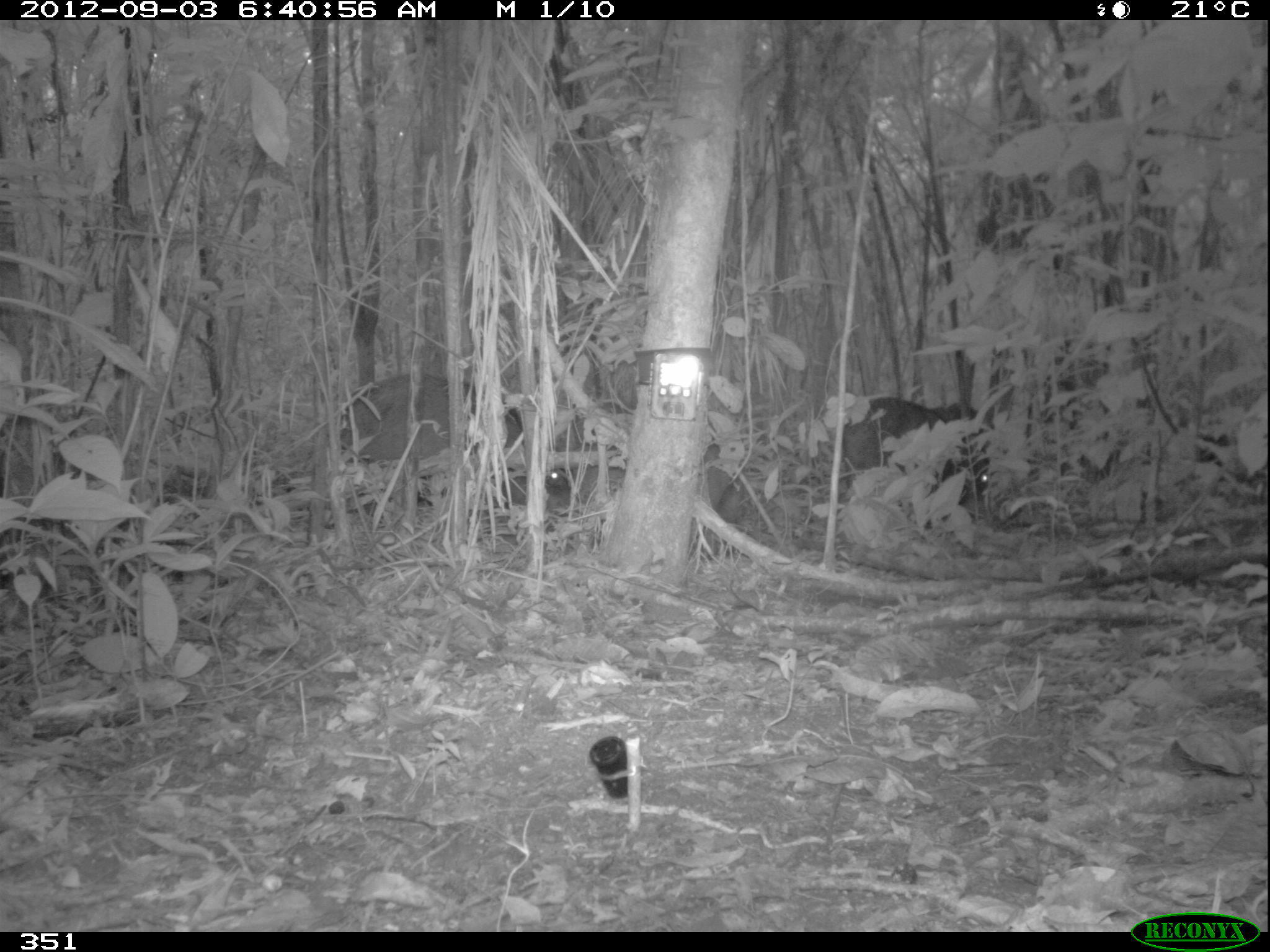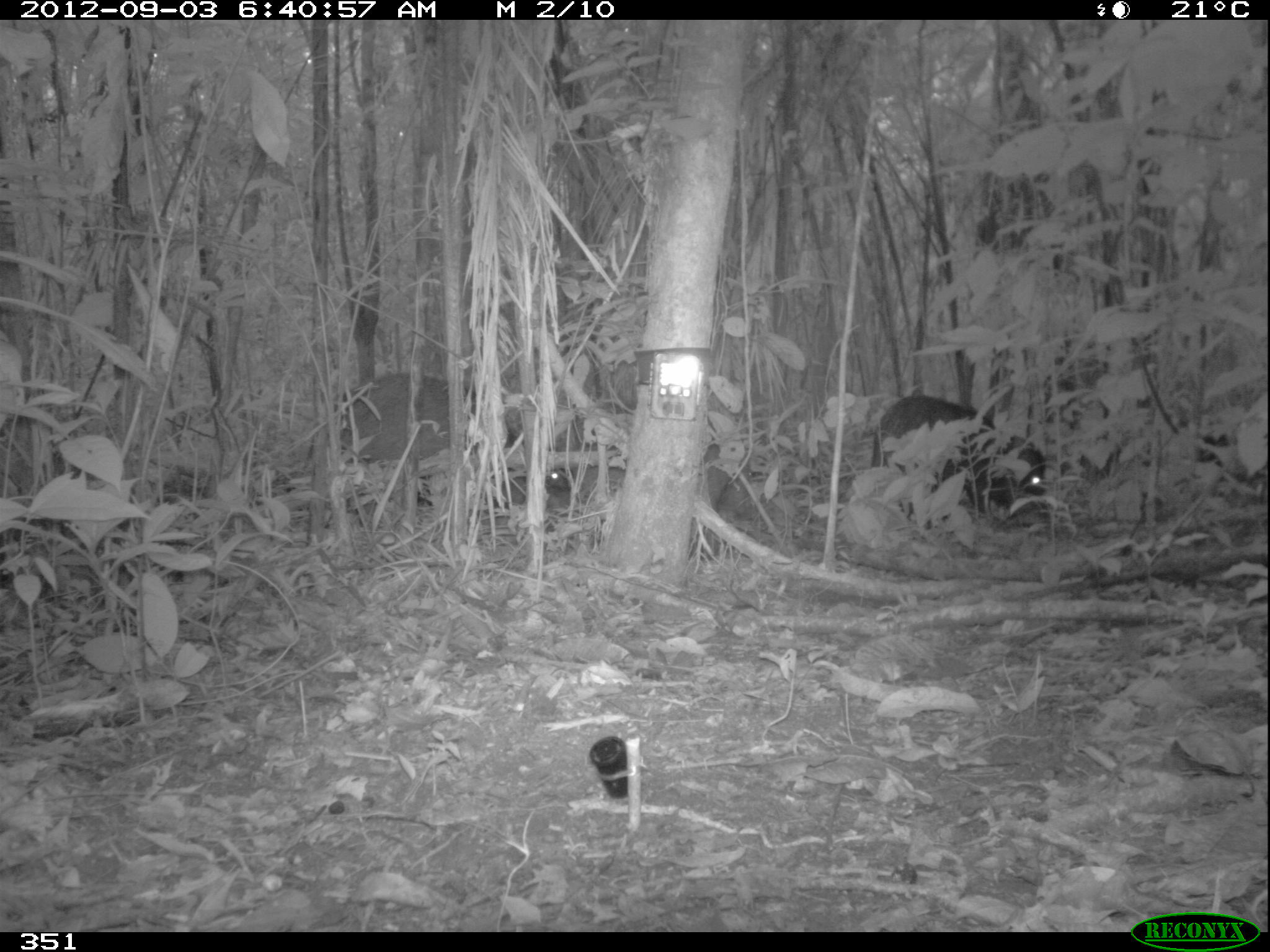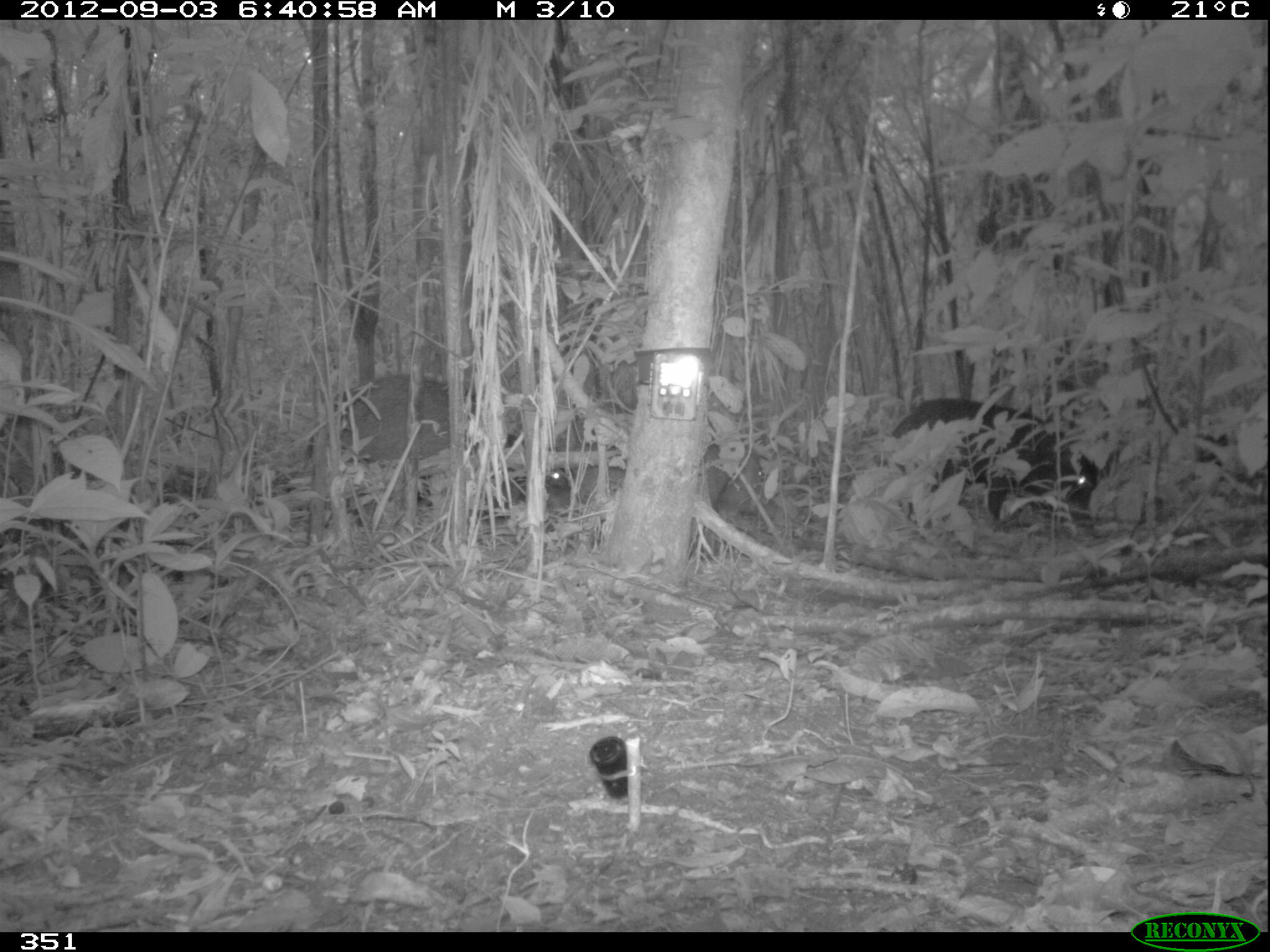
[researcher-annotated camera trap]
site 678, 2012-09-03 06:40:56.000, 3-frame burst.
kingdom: Animalia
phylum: Chordata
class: Mammalia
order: Artiodactyla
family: Tayassuidae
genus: Tayassu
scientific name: Tayassu pecari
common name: white-lipped peccary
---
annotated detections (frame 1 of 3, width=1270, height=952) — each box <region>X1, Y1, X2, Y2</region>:
tayassu pecari: <region>340, 372, 582, 518</region>; <region>549, 403, 740, 559</region>; <region>842, 397, 995, 529</region>; <region>1198, 435, 1229, 480</region>